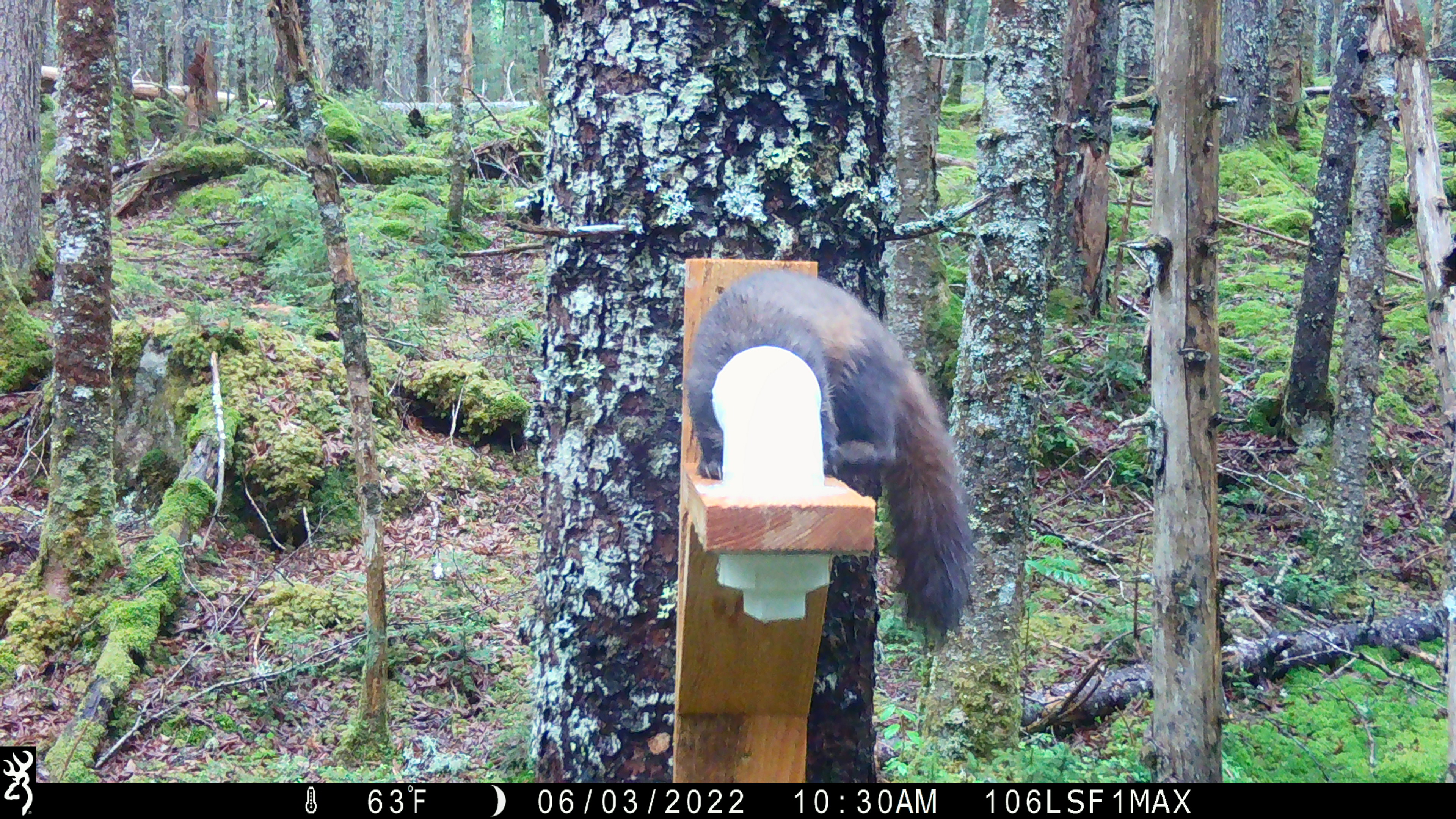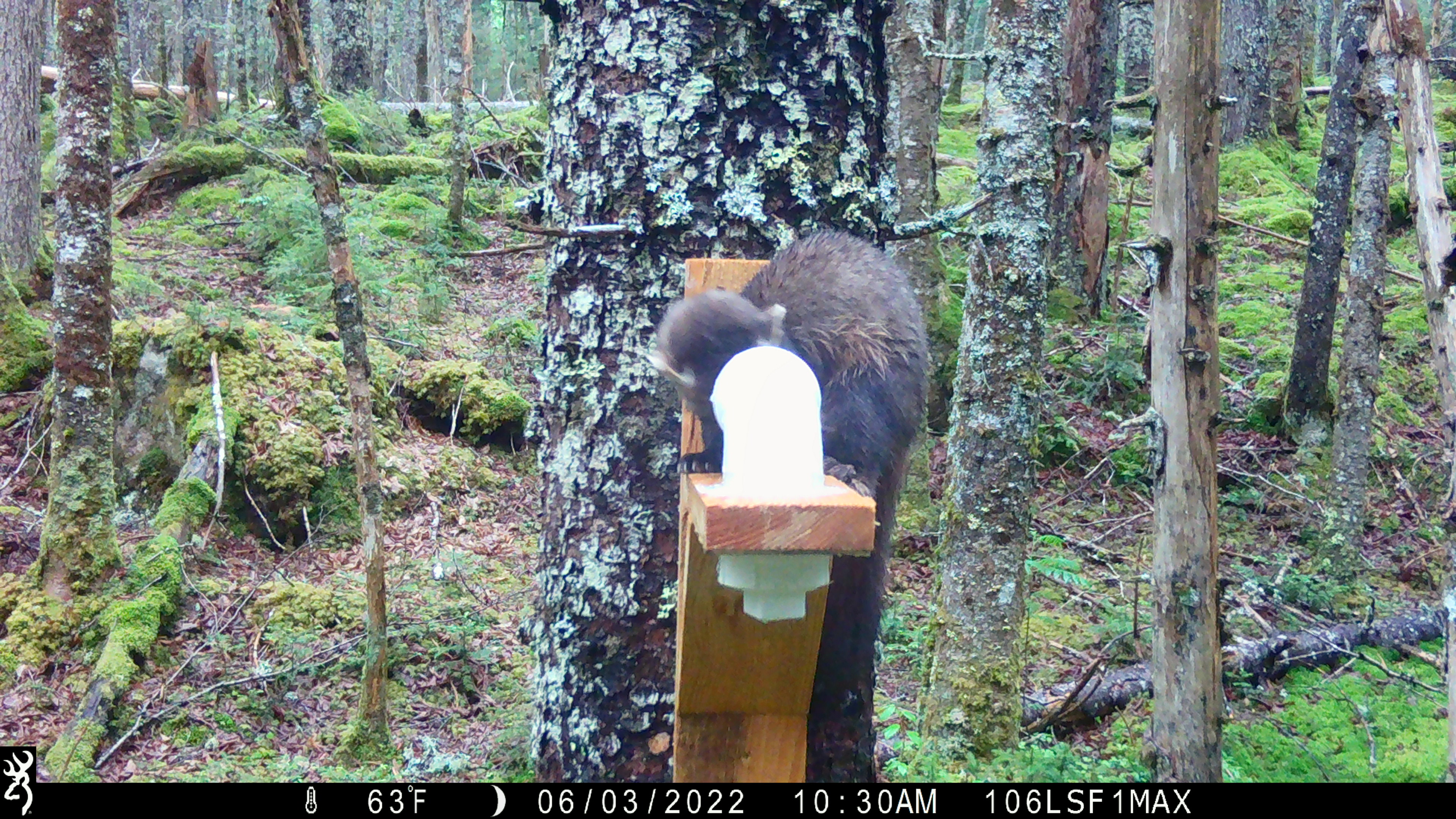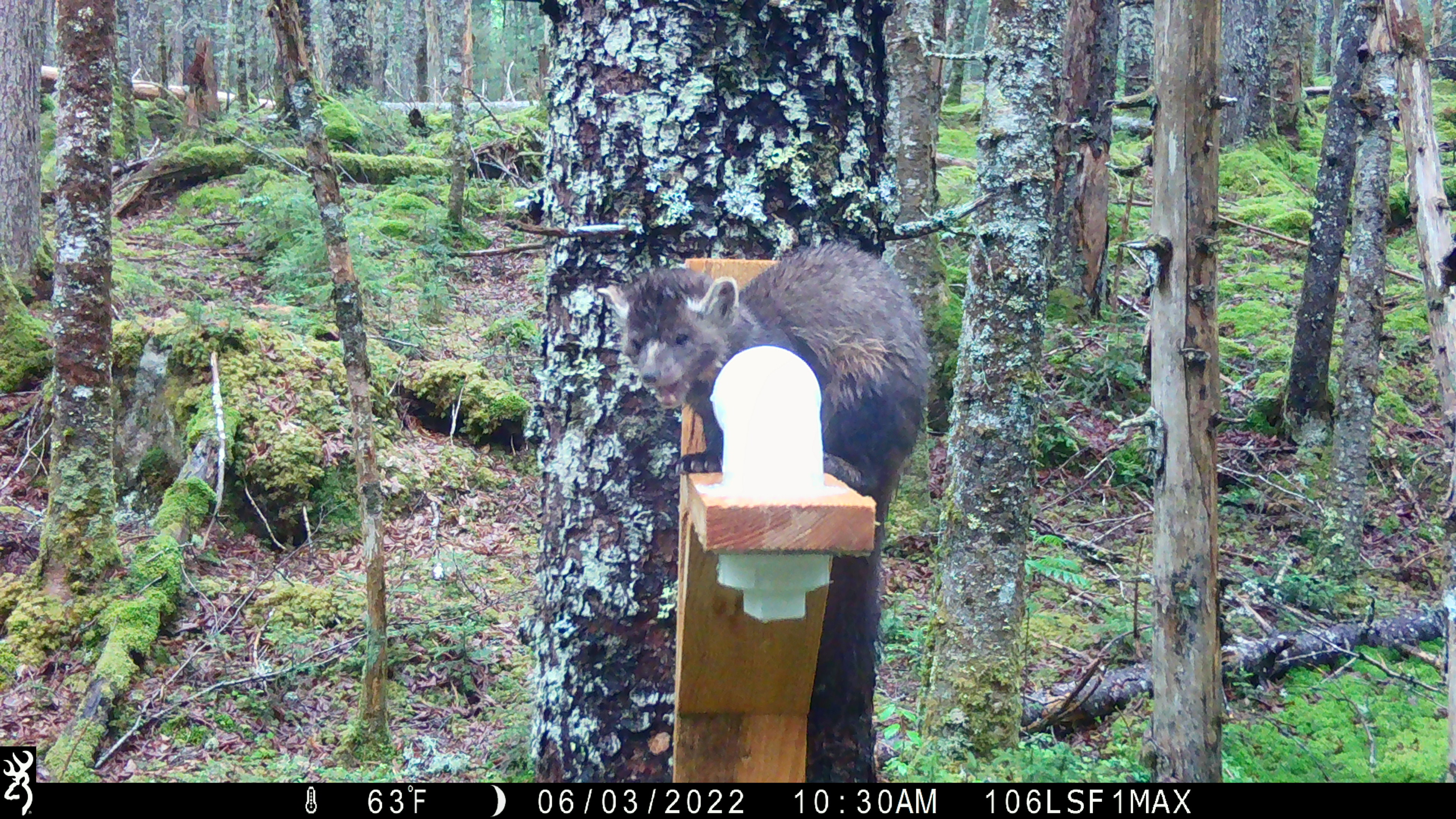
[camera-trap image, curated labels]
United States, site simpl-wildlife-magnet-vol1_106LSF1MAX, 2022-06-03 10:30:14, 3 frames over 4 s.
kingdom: Animalia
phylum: Chordata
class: Mammalia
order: Carnivora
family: Mustelidae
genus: Martes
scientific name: Martes americana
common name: american marten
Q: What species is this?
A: American marten (Martes americana).